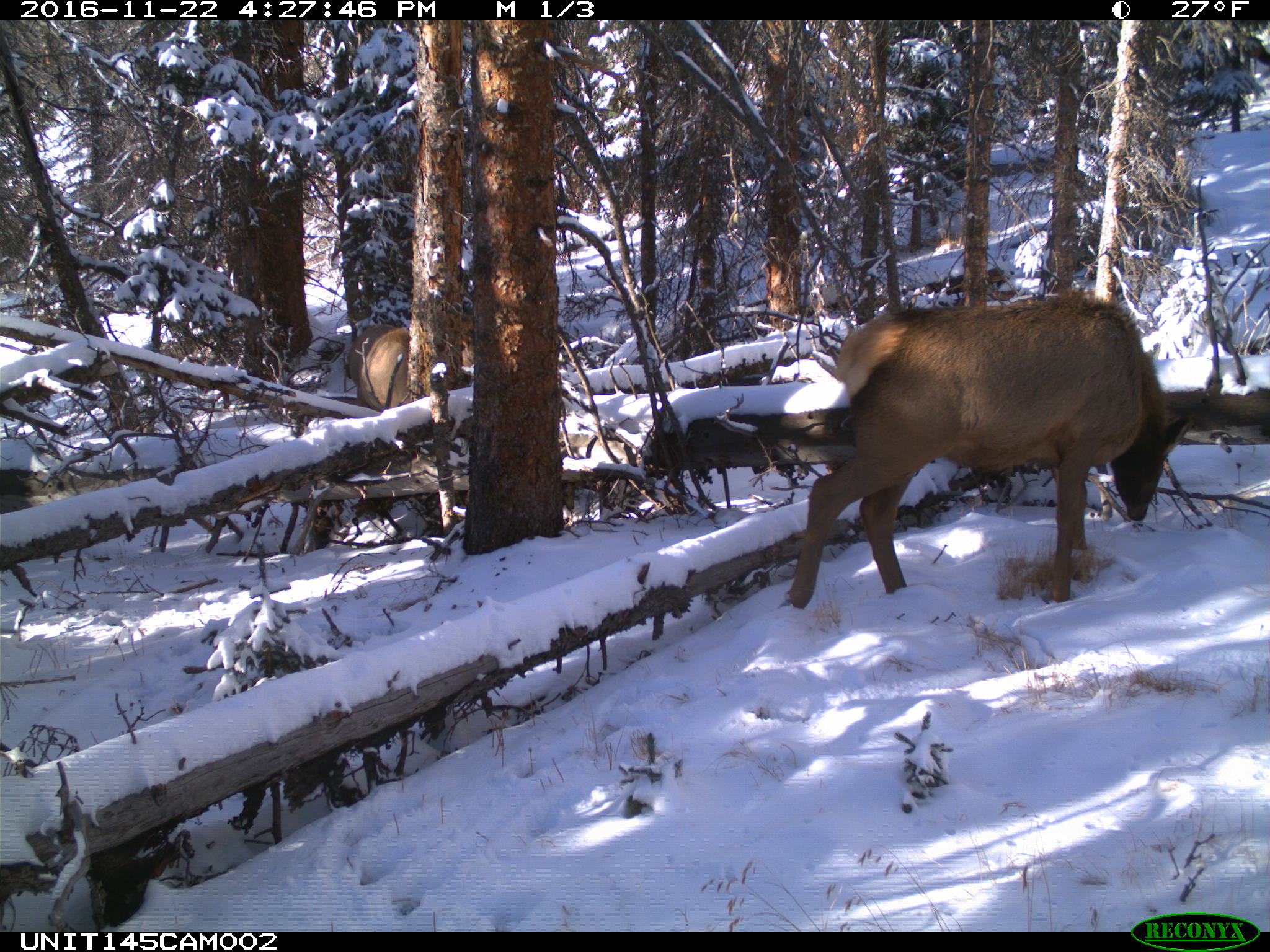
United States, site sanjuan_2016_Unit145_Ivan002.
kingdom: Animalia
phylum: Chordata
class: Mammalia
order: Artiodactyla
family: Cervidae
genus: Cervus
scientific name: Cervus elaphus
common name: red deer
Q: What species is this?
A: Cervus elaphus (red deer).